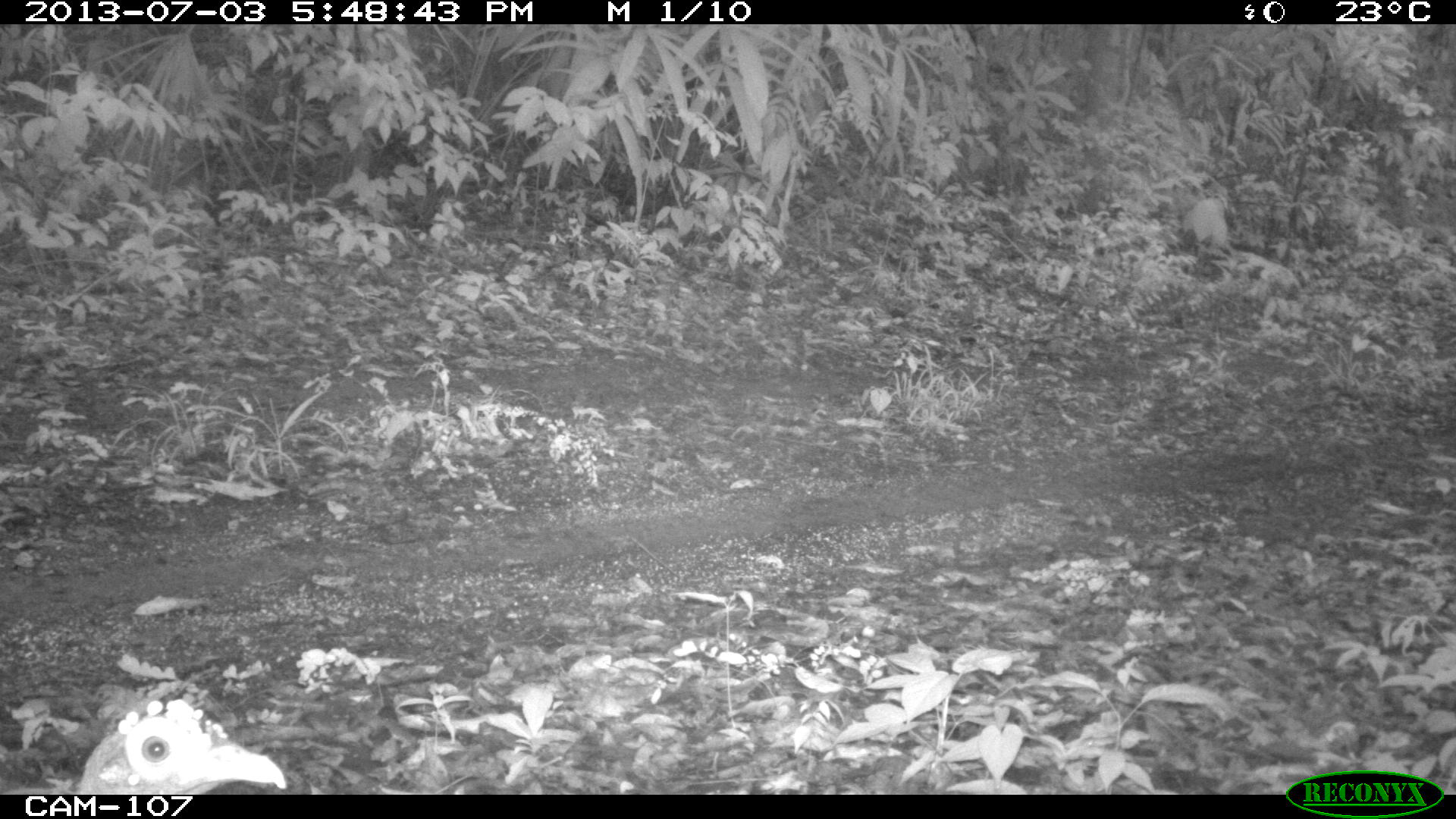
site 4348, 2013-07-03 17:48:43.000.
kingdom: Animalia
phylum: Chordata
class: Aves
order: Galliformes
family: Phasianidae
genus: Meleagris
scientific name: Meleagris ocellata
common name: ocellated turkey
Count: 1.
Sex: female.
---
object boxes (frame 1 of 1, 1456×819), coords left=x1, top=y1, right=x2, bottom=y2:
meleagris ocellata: left=77, top=695, right=289, bottom=794